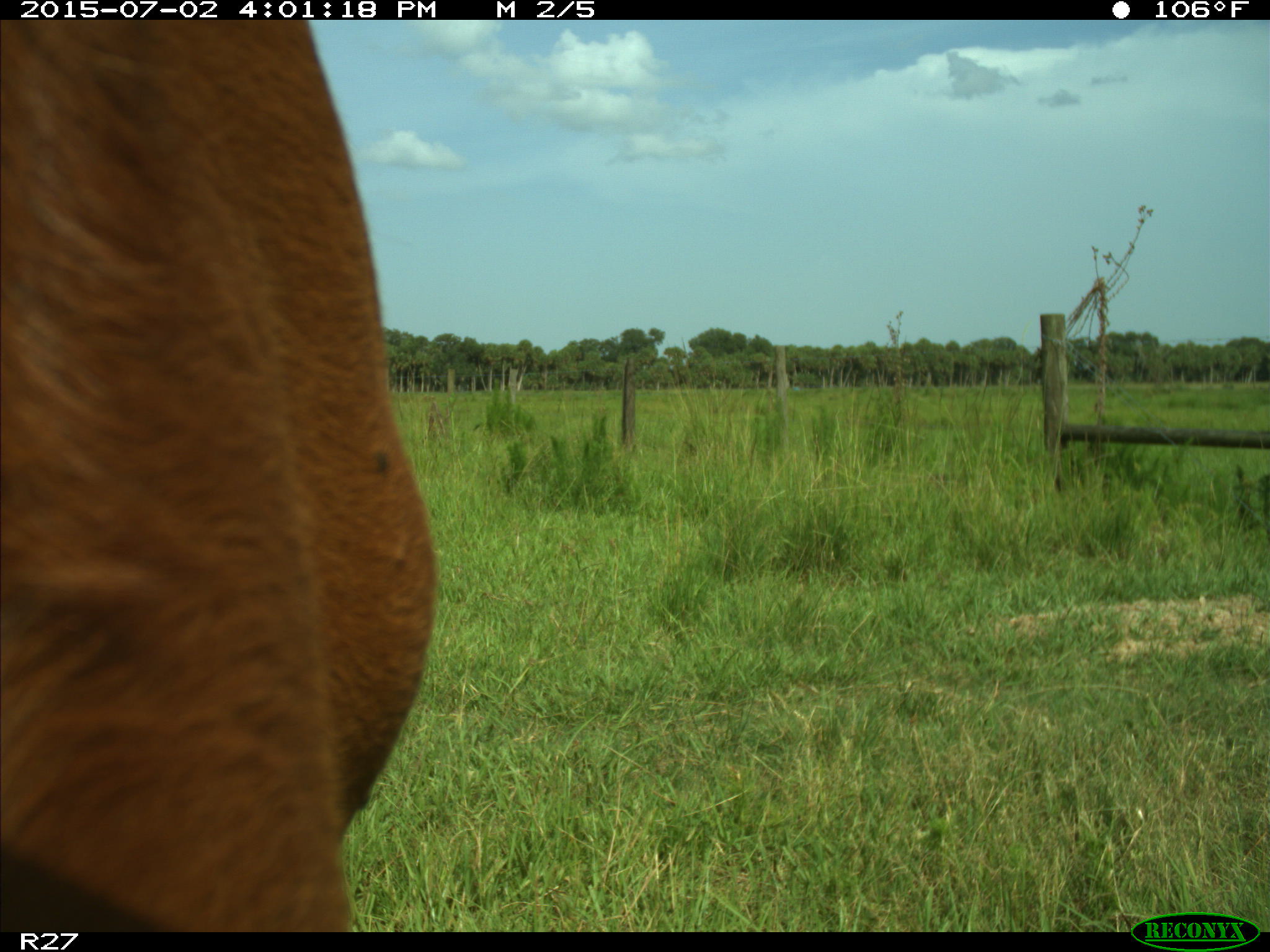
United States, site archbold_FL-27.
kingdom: Animalia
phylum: Chordata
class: Mammalia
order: Artiodactyla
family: Bovidae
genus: Bos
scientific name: Bos taurus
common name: domestic cow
Bos taurus (domestic cow).